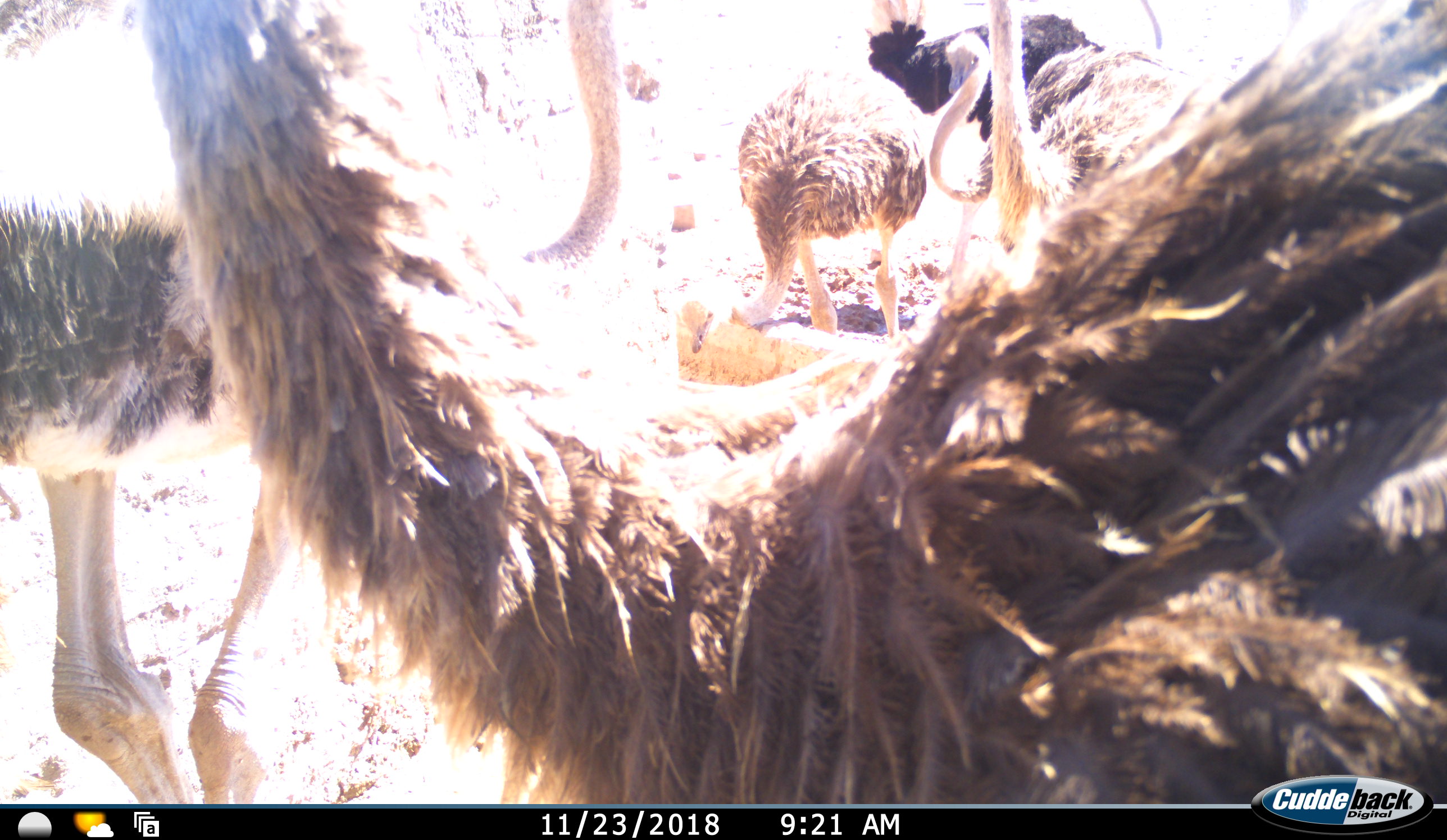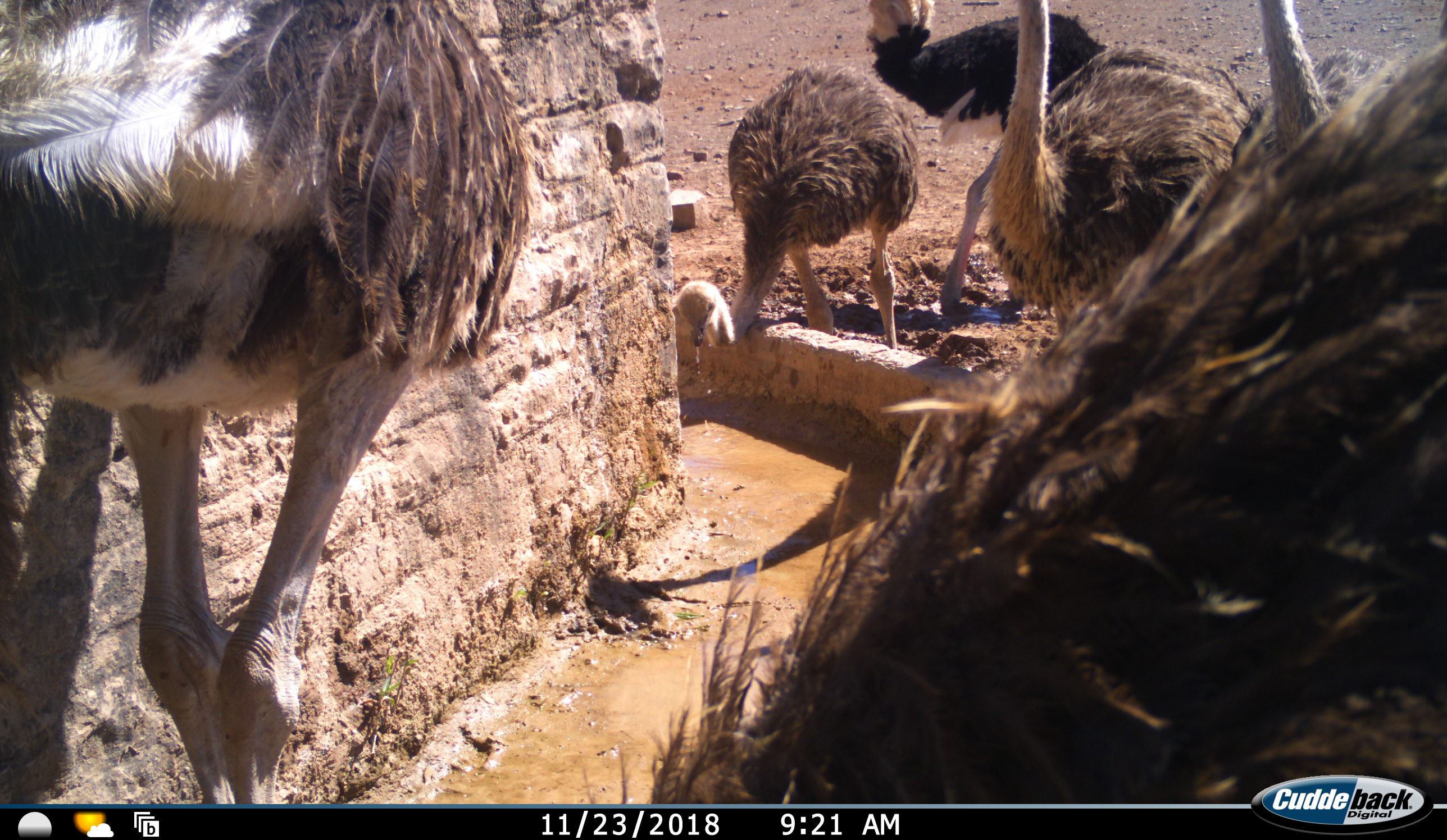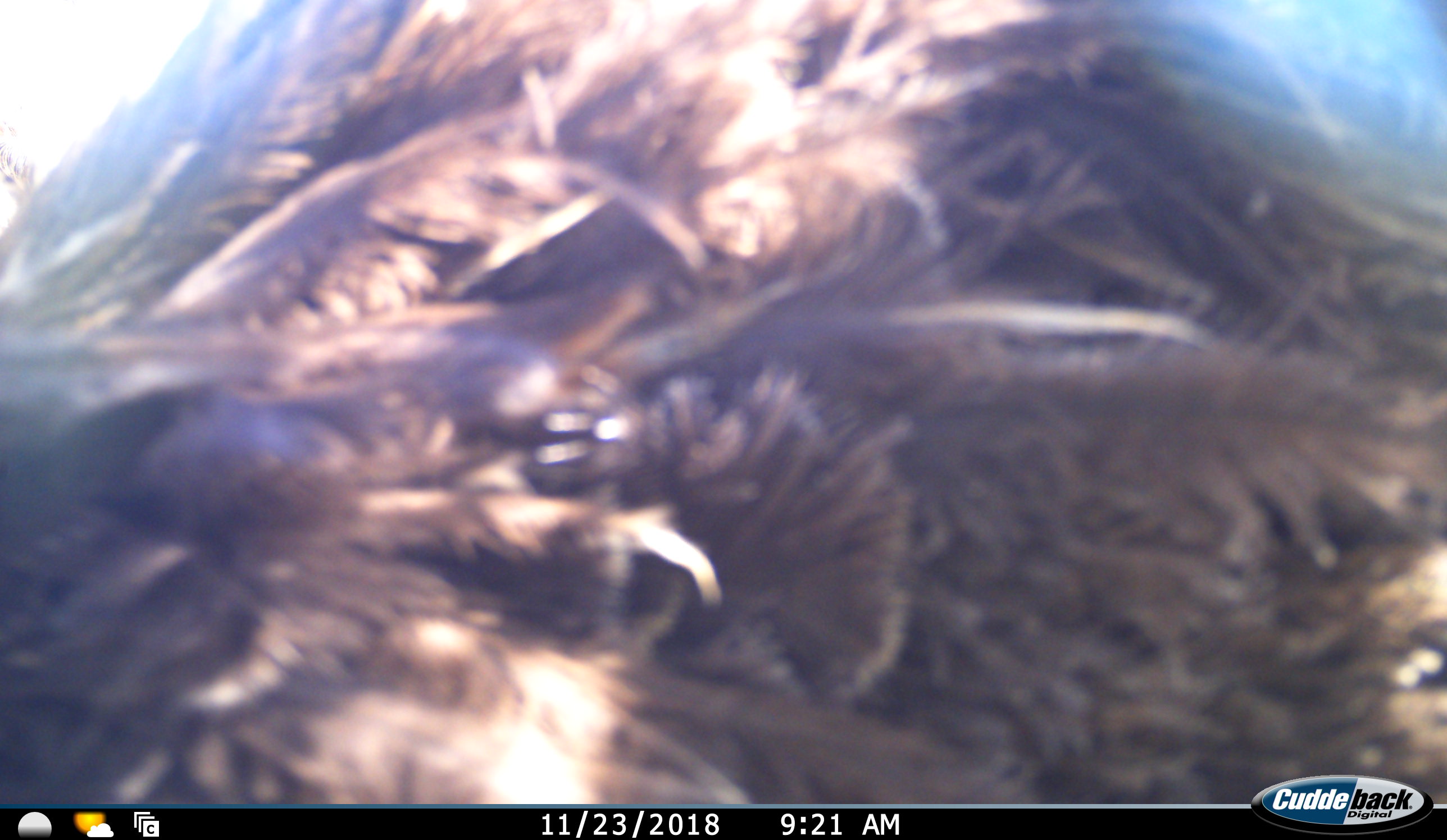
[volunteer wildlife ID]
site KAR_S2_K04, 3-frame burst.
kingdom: Animalia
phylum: Chordata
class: Aves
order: Struthioniformes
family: Struthionidae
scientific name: Struthionidae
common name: ostrich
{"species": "ostrich (Struthionidae)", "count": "6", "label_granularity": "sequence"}